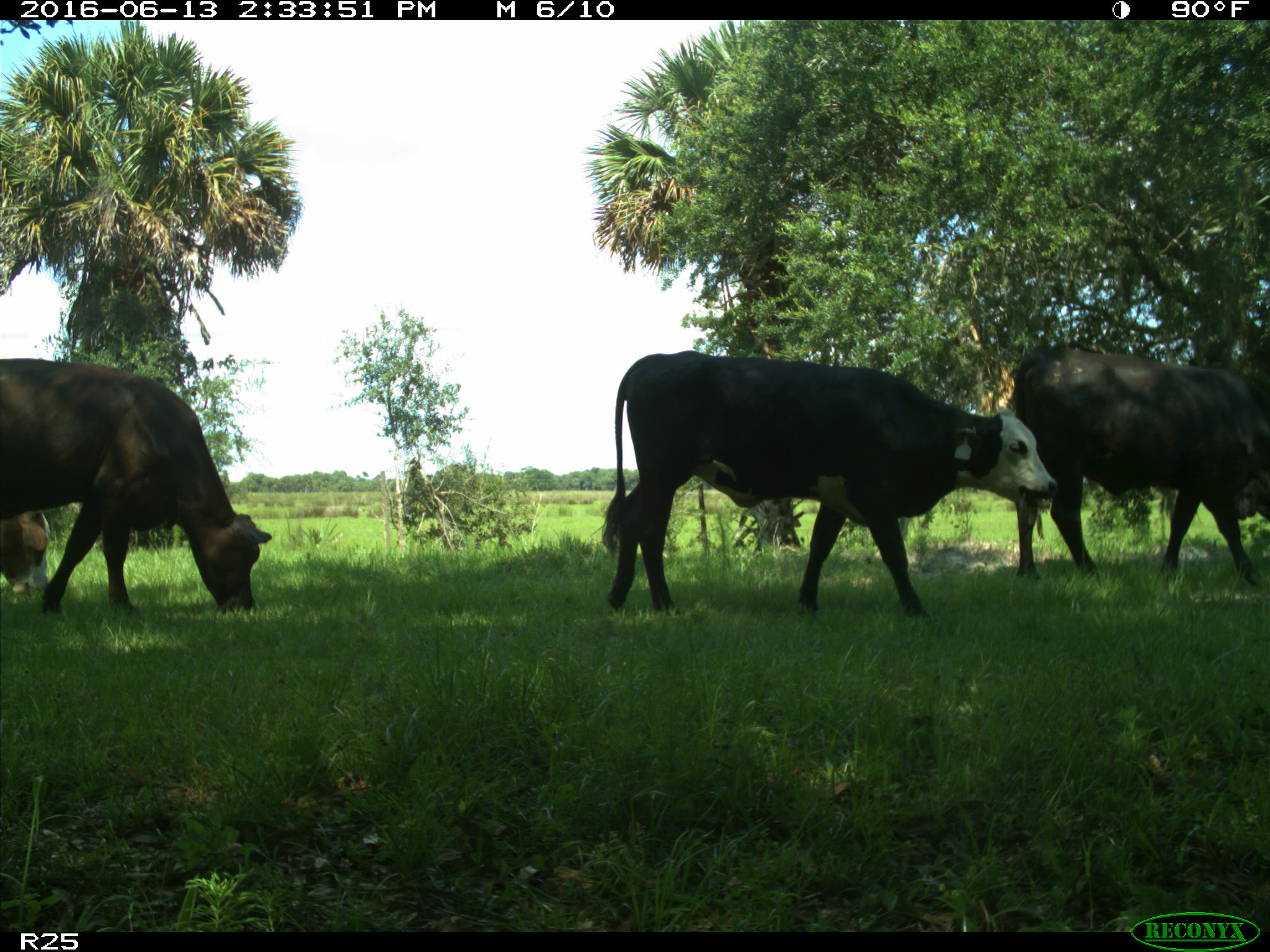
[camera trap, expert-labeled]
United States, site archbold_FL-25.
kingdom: Animalia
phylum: Chordata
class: Mammalia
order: Artiodactyla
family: Bovidae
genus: Bos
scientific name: Bos taurus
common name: domestic cow